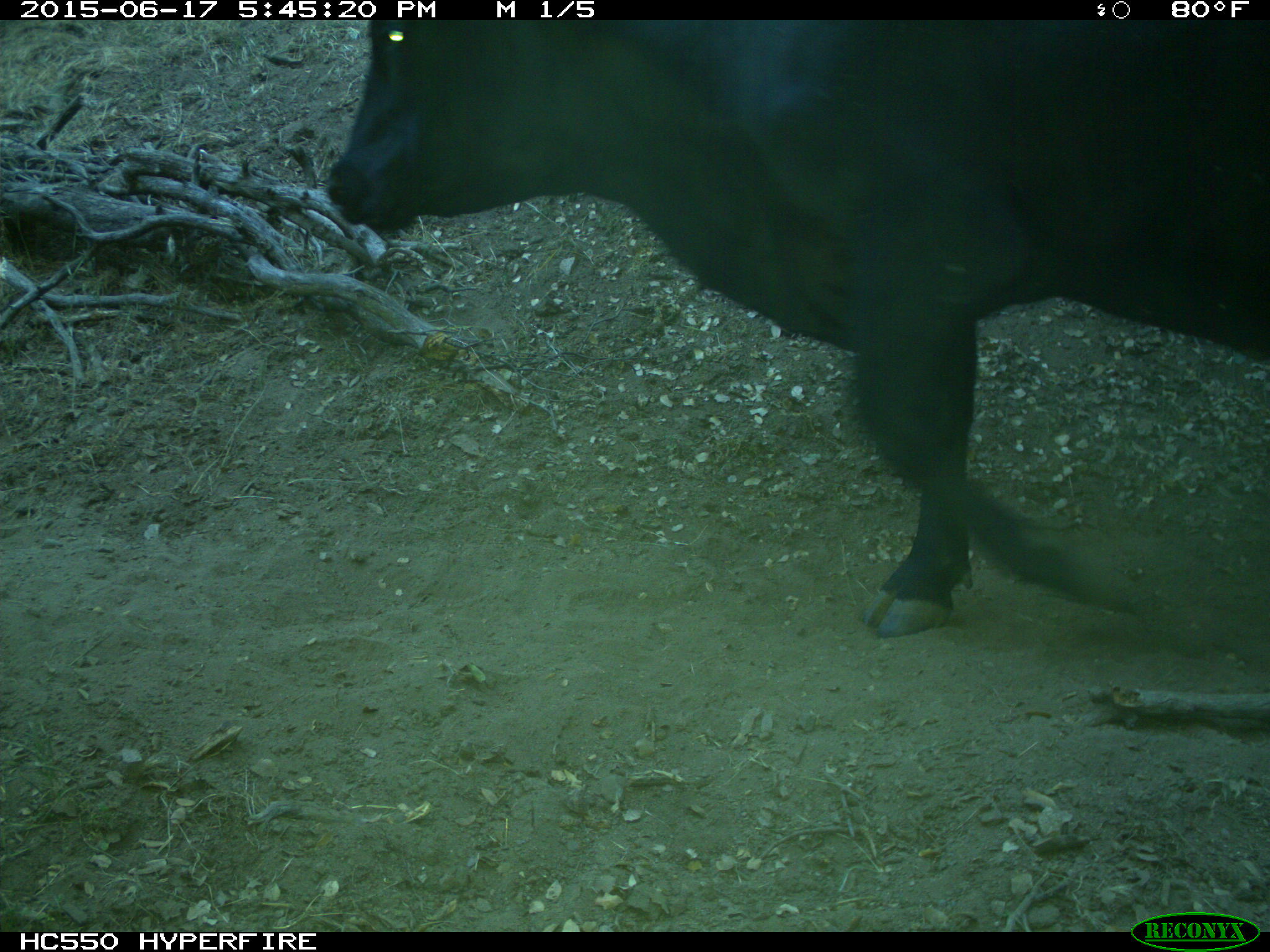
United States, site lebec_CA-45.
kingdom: Animalia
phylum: Chordata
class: Mammalia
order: Artiodactyla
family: Bovidae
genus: Bos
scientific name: Bos taurus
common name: domestic cow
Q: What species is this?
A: Bos taurus (domestic cow).